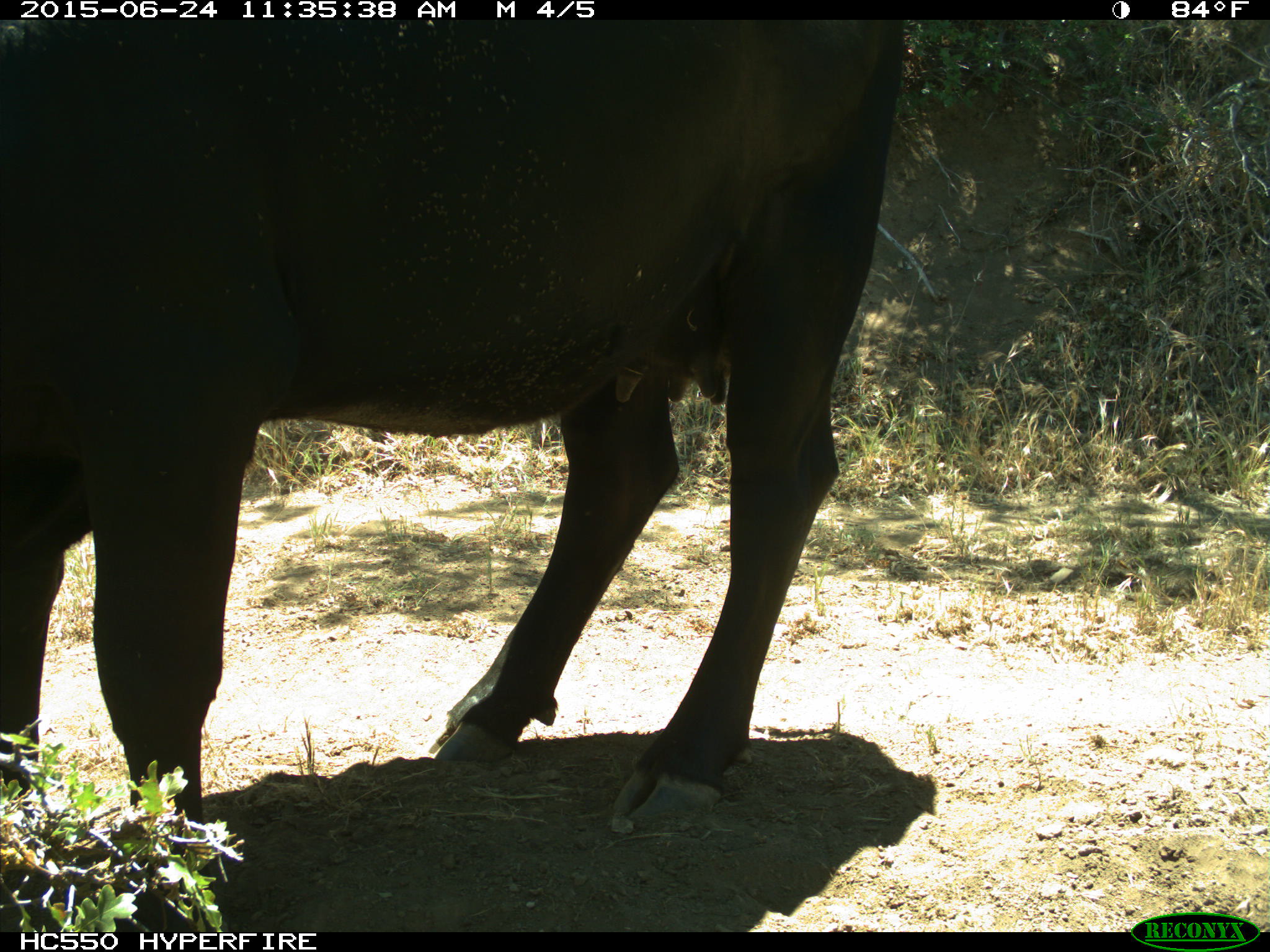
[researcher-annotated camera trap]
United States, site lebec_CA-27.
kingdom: Animalia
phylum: Chordata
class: Mammalia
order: Artiodactyla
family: Bovidae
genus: Bos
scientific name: Bos taurus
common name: domestic cow